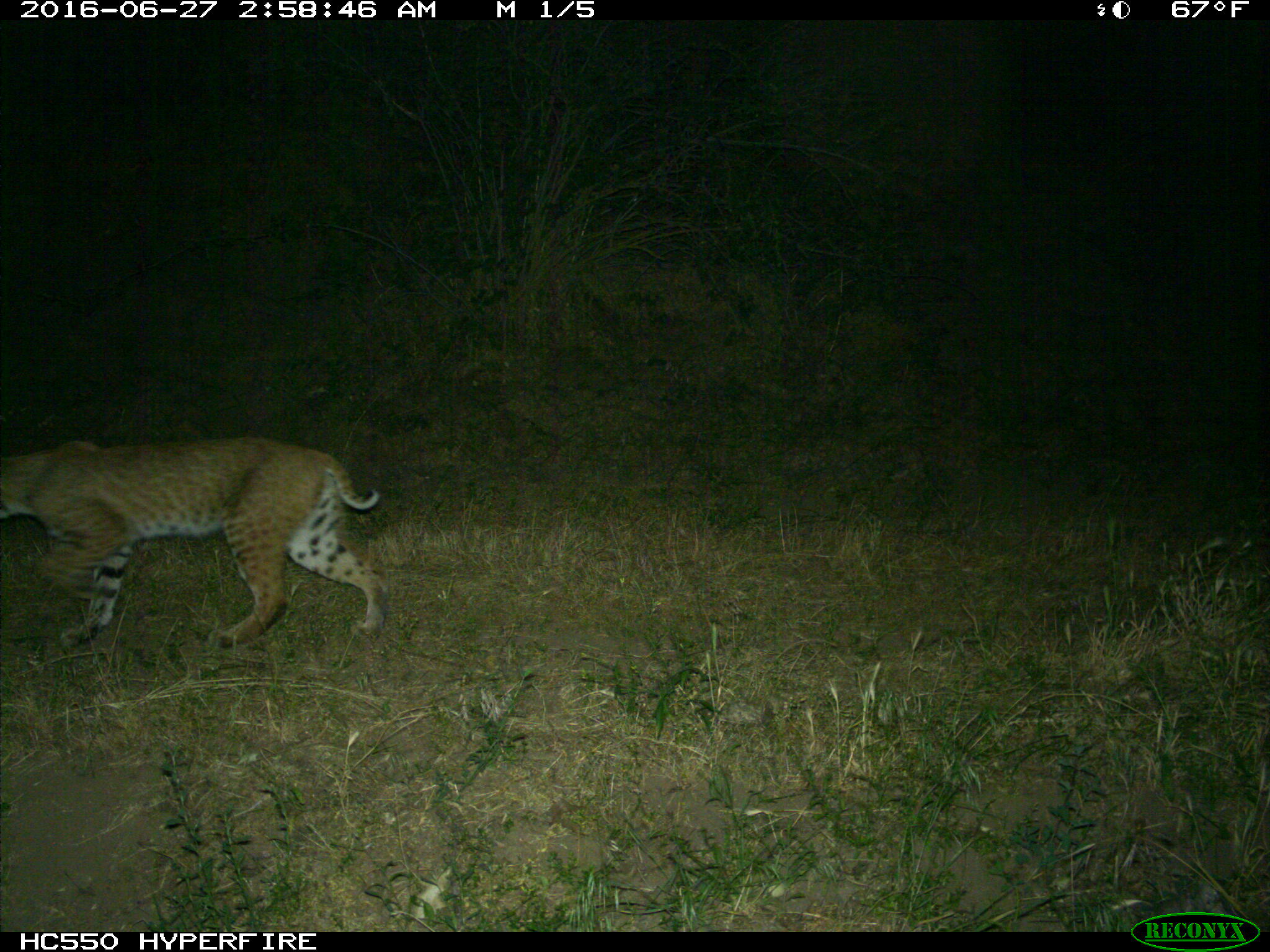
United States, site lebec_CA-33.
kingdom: Animalia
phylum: Chordata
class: Mammalia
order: Carnivora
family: Felidae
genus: Lynx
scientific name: Lynx rufus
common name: bobcat